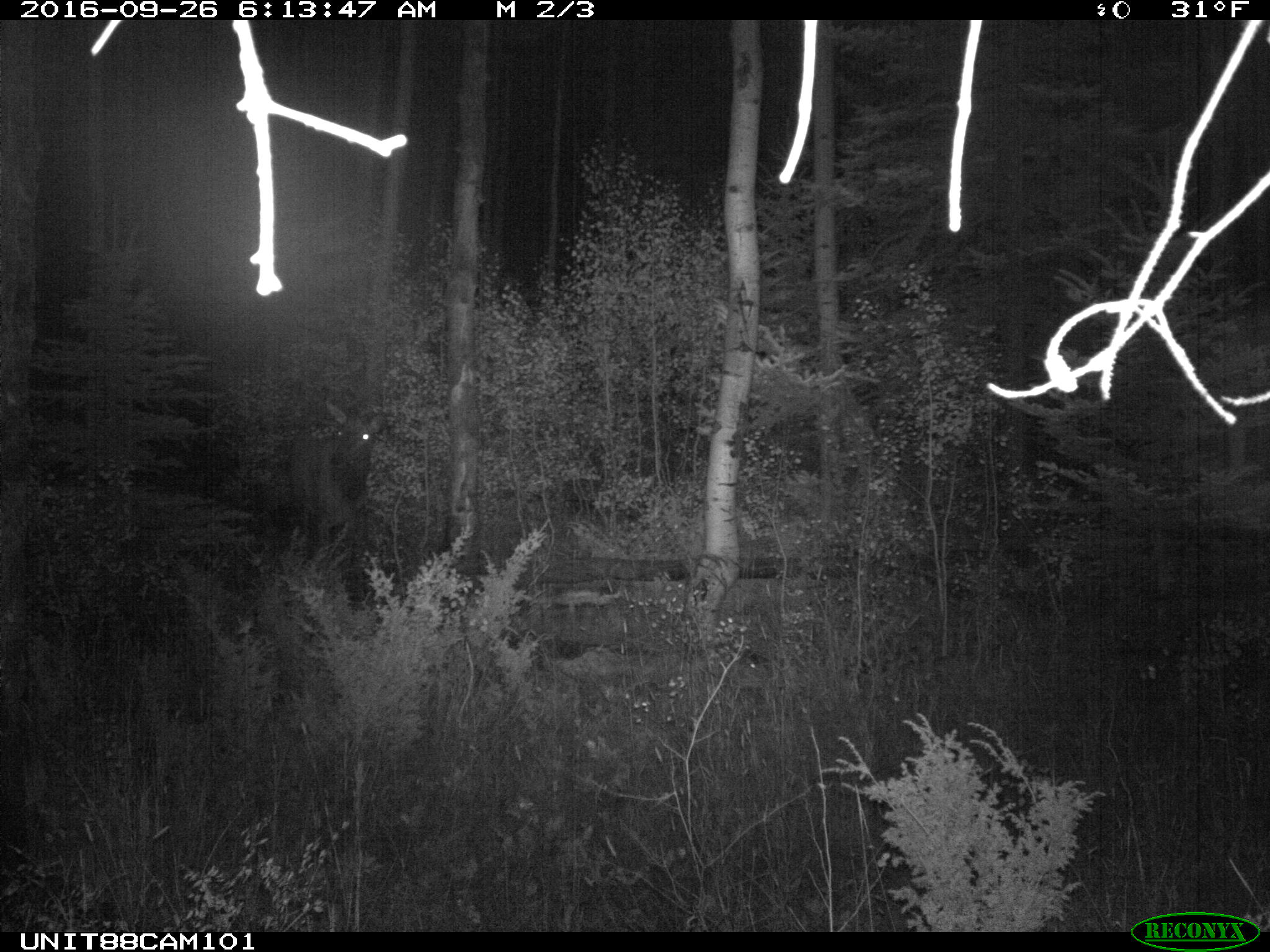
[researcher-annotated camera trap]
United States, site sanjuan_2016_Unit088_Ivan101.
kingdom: Animalia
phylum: Chordata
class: Mammalia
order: Artiodactyla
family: Cervidae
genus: Cervus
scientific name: Cervus elaphus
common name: red deer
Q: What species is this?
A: Cervus elaphus (red deer).